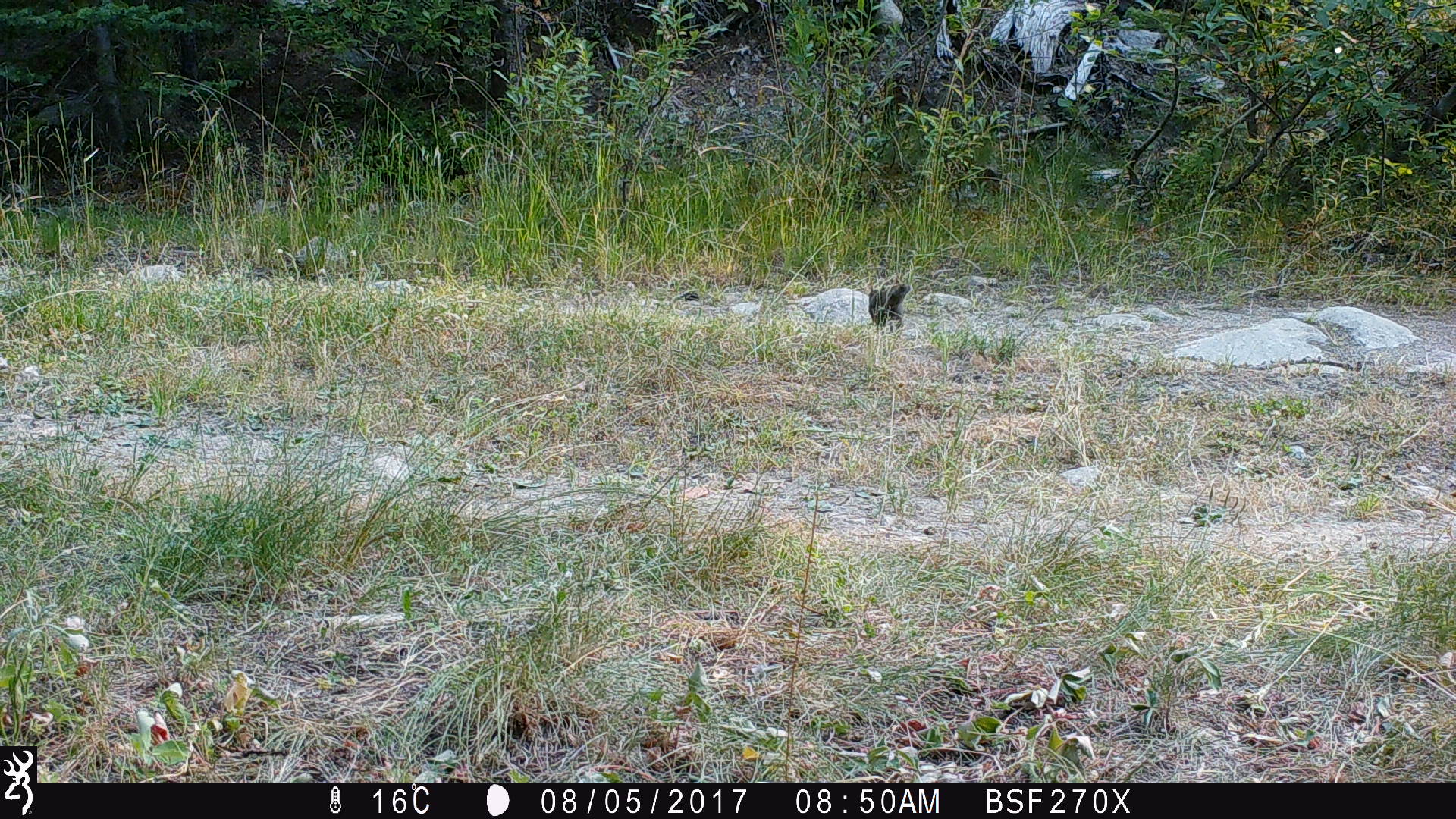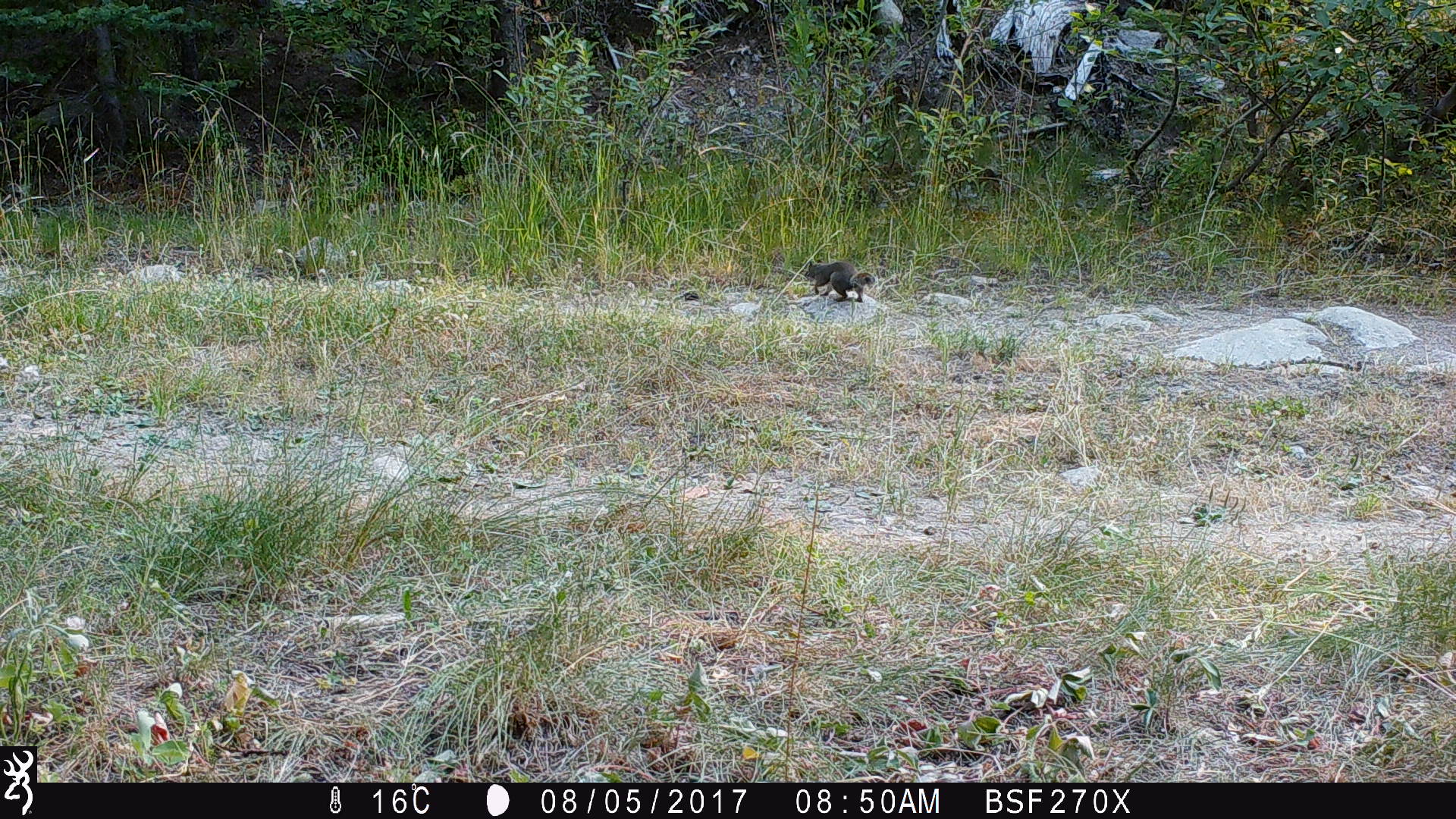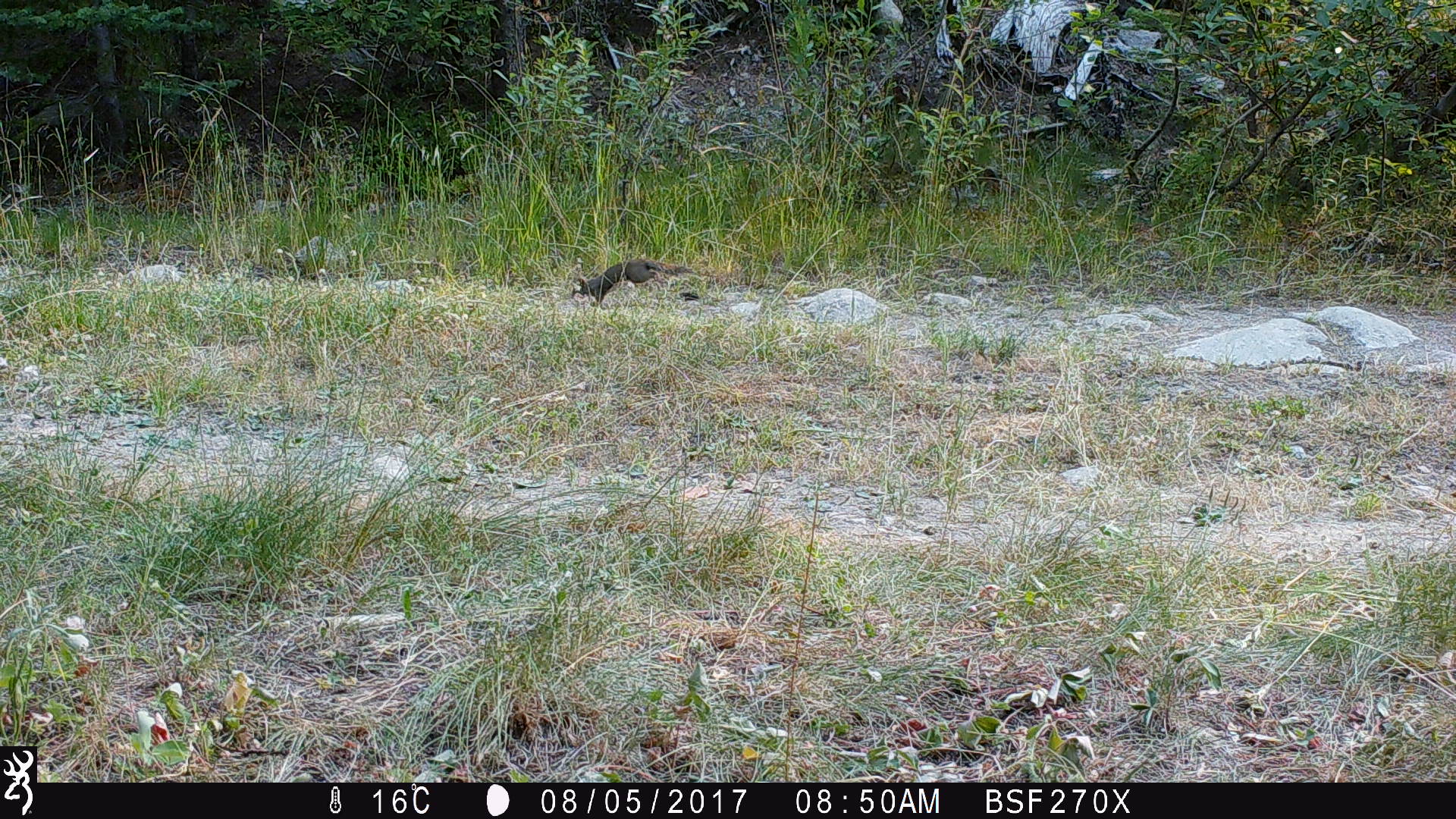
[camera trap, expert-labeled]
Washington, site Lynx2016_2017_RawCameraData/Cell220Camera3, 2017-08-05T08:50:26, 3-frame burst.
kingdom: Animalia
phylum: Chordata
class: Mammalia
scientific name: Mammalia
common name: small mammal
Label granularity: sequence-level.